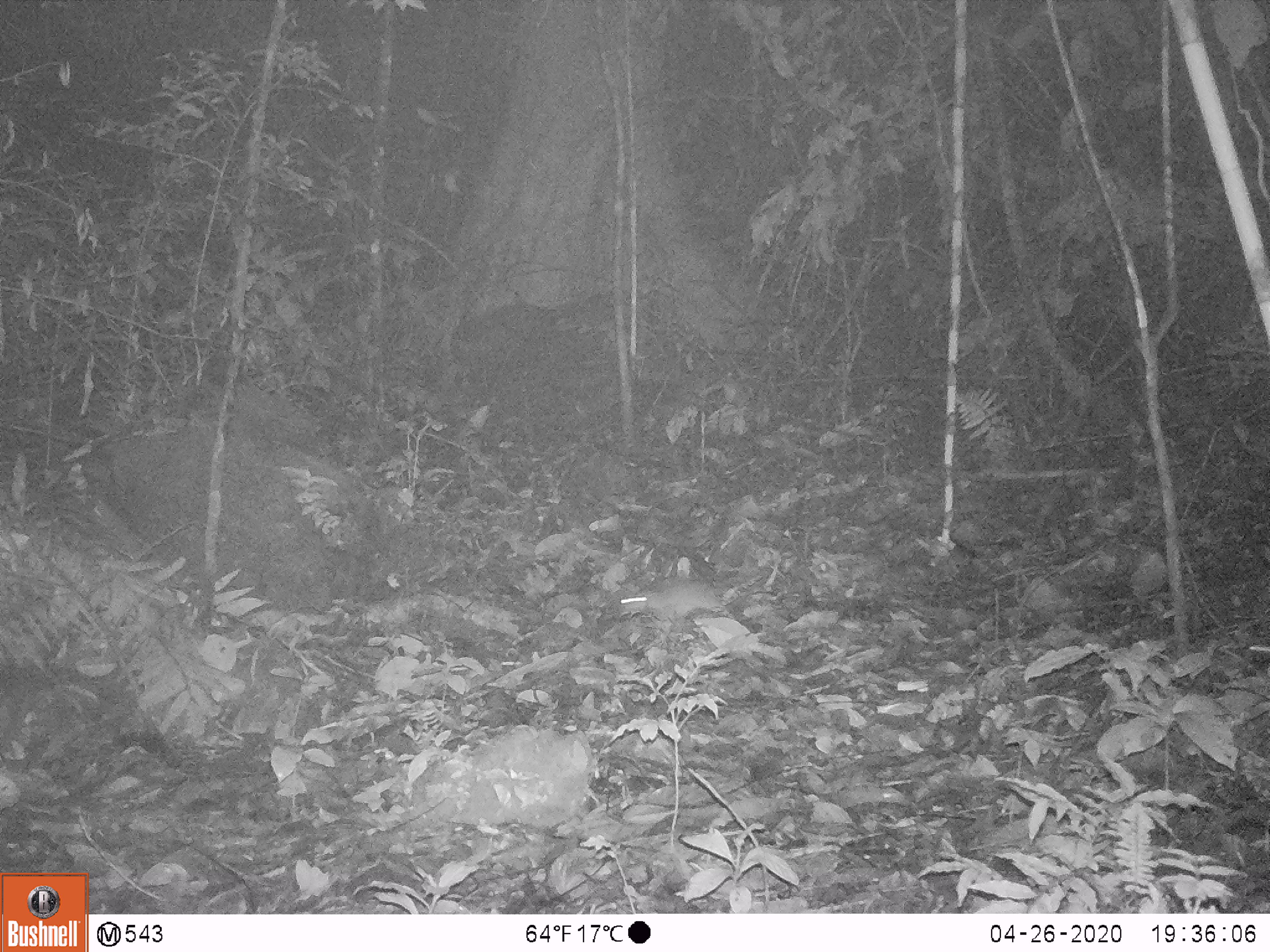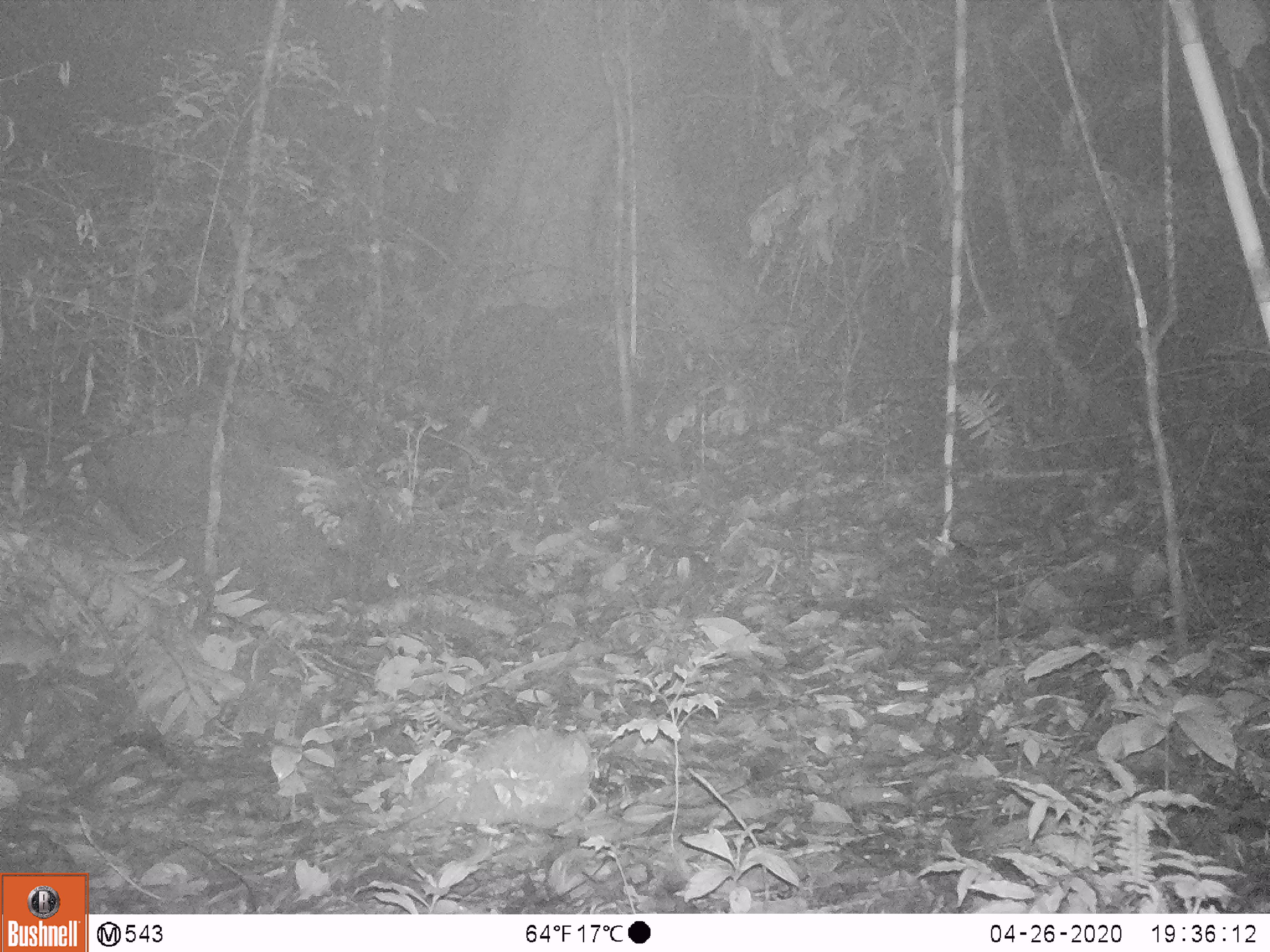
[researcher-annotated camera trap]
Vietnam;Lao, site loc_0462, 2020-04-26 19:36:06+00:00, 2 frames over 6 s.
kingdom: Animalia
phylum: Chordata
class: Mammalia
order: Rodentia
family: Muridae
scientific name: Muridae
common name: old-world mice and rats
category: unidentified murid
Unidentified murid (old-world mice and rats) (Muridae). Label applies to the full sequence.